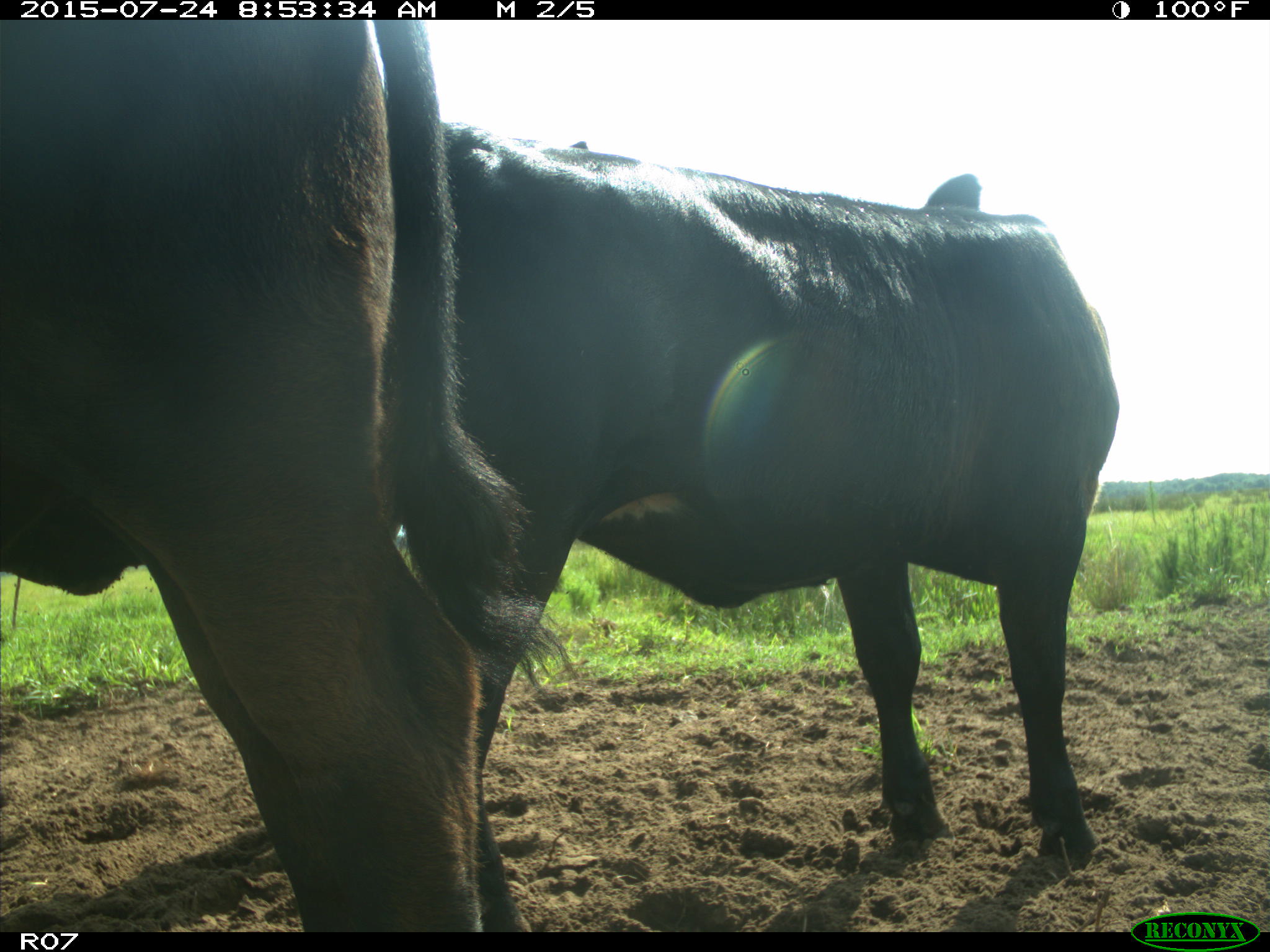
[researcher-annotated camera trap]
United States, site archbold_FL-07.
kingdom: Animalia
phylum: Chordata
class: Mammalia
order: Artiodactyla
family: Bovidae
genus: Bos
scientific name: Bos taurus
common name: domestic cow